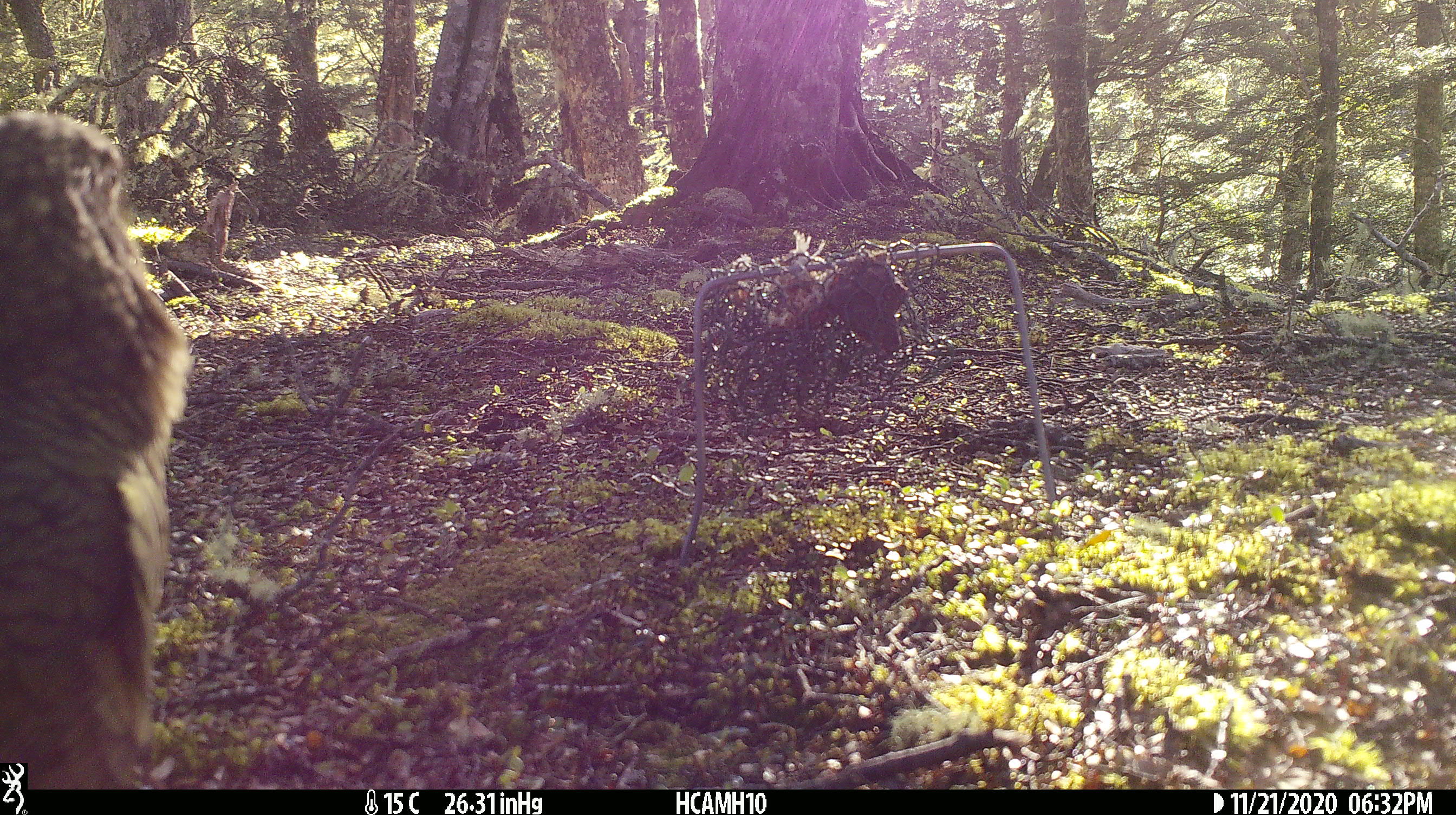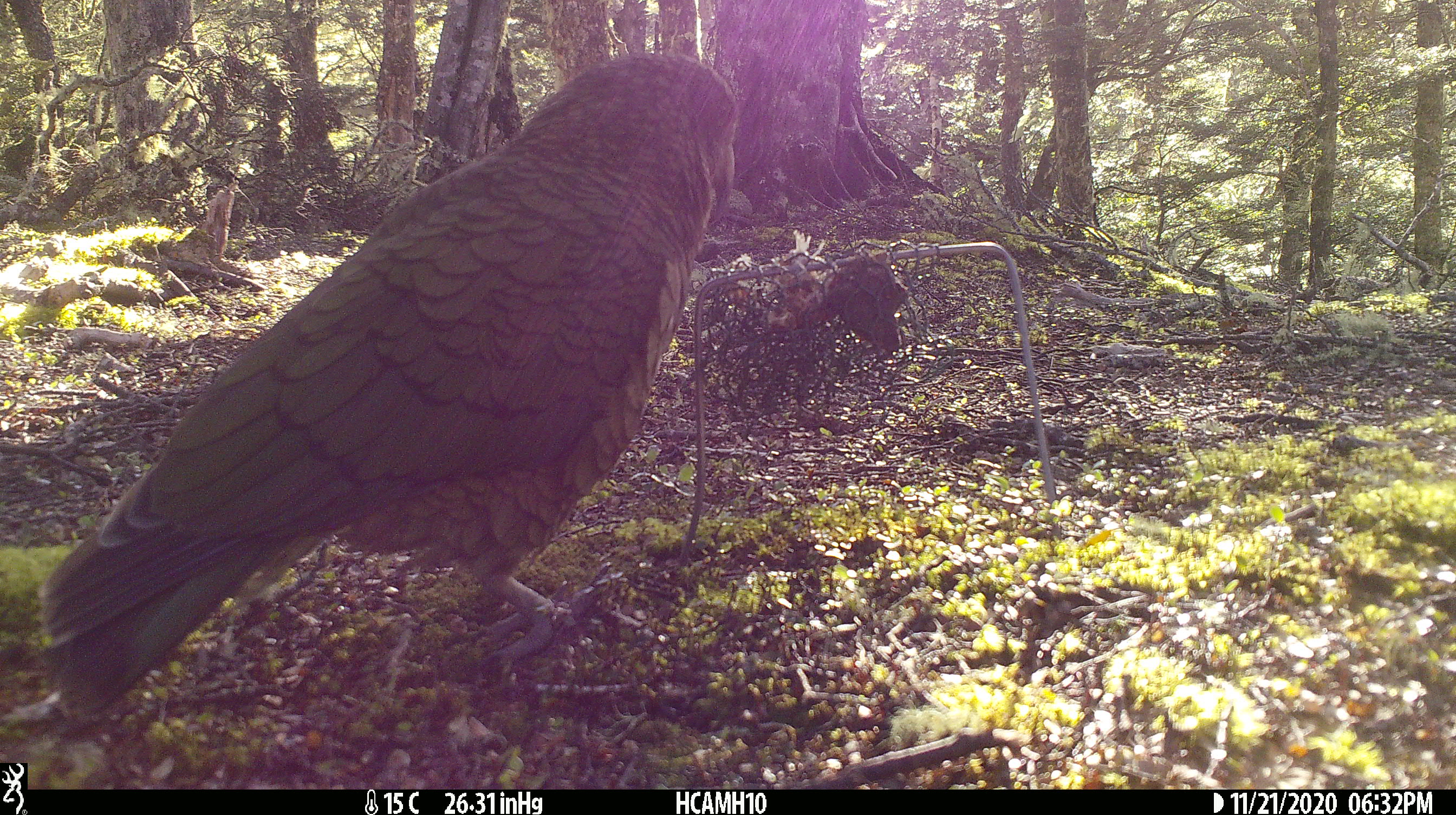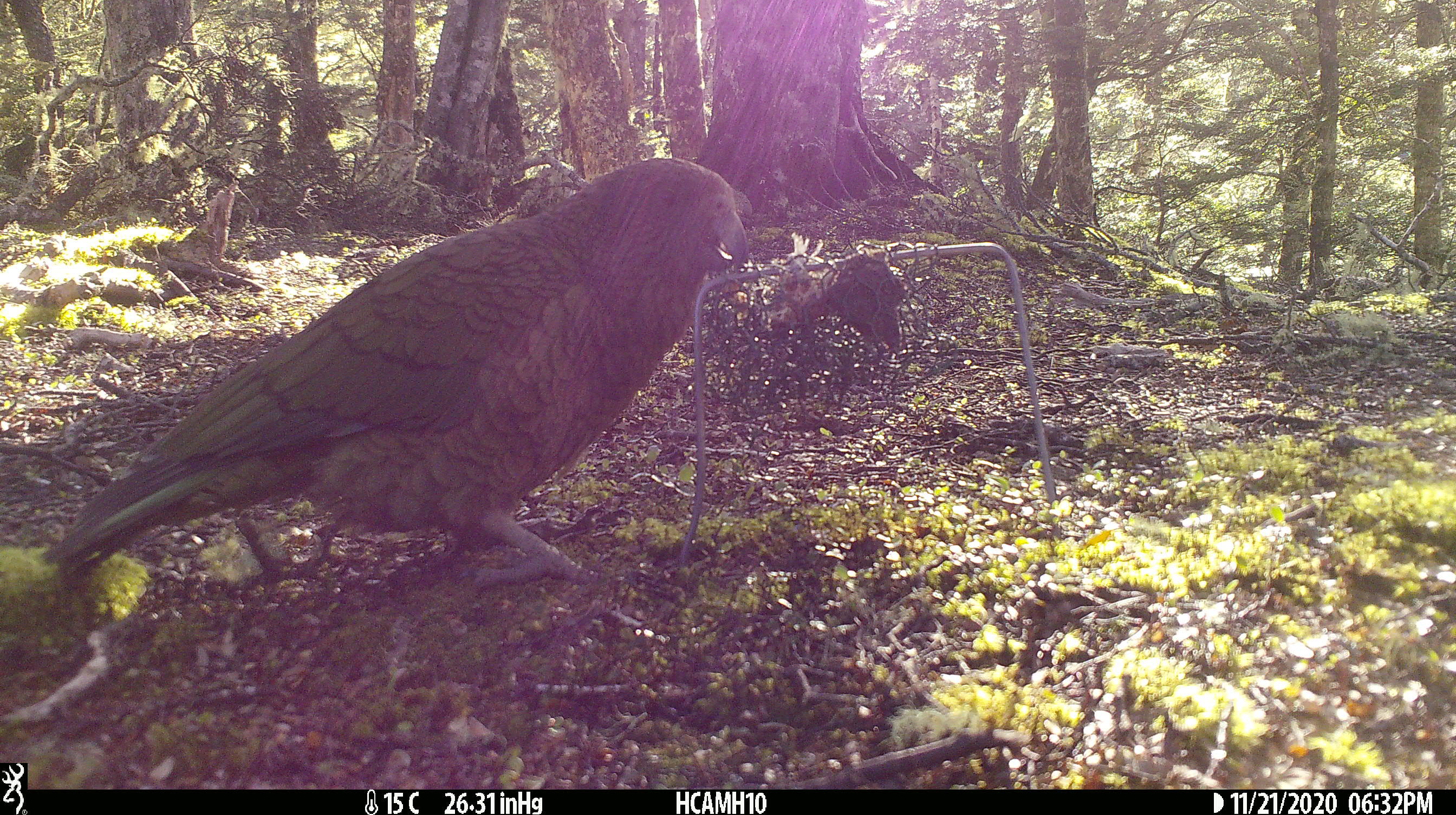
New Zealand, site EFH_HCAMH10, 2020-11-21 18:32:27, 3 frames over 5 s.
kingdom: Animalia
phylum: Chordata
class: Aves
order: Psittaciformes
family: Strigopidae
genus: Nestor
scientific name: Nestor notabilis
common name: kea